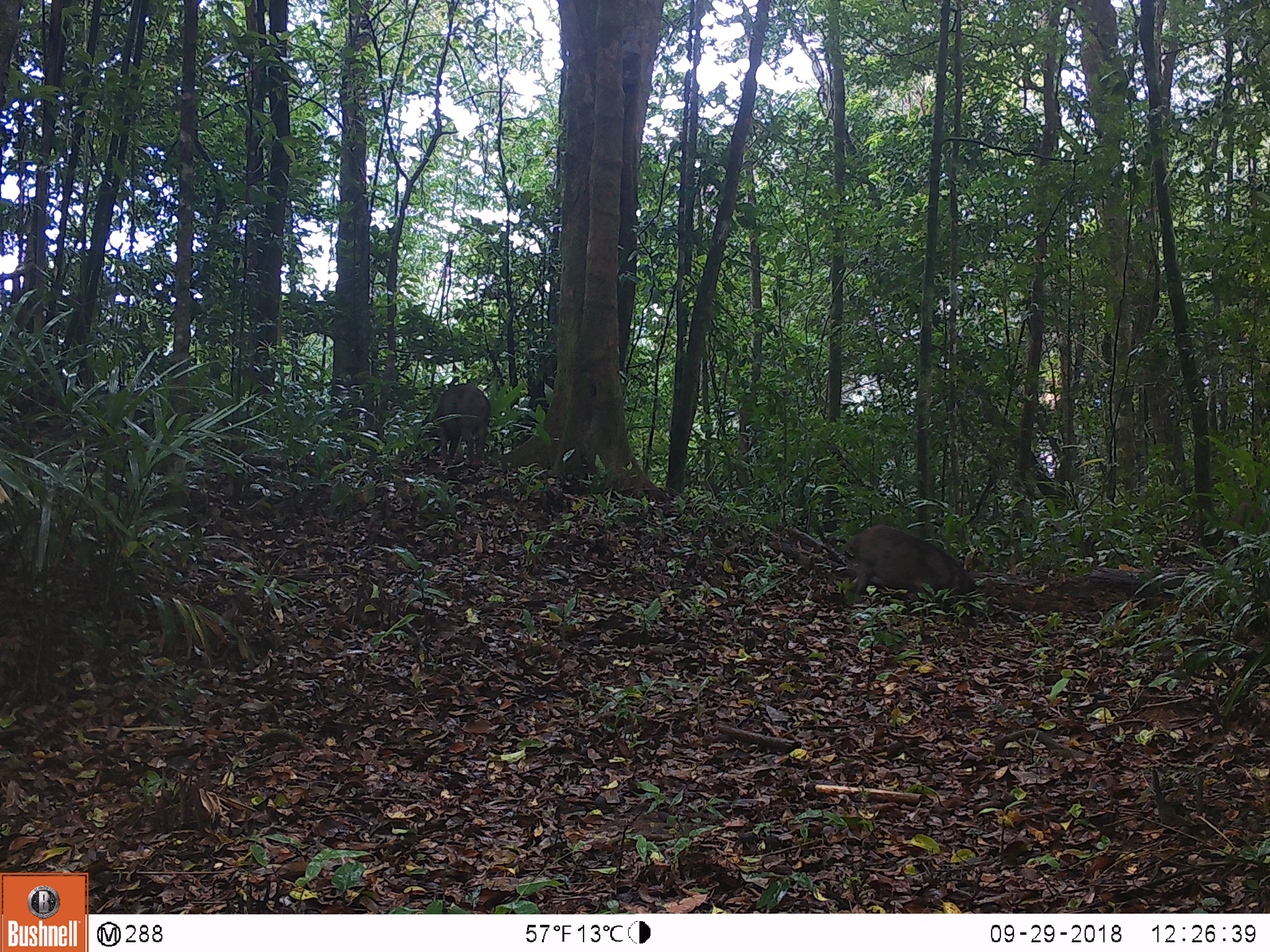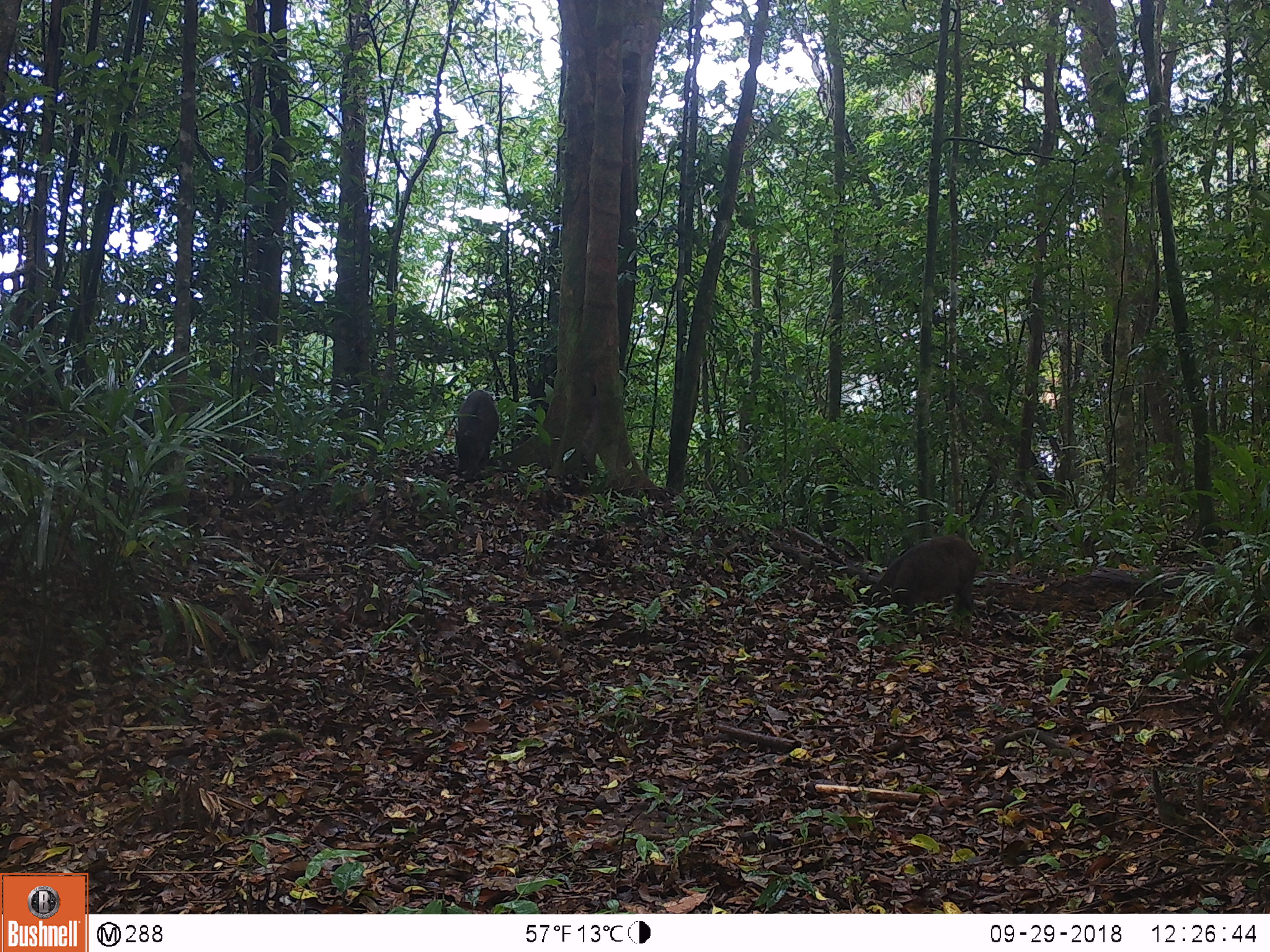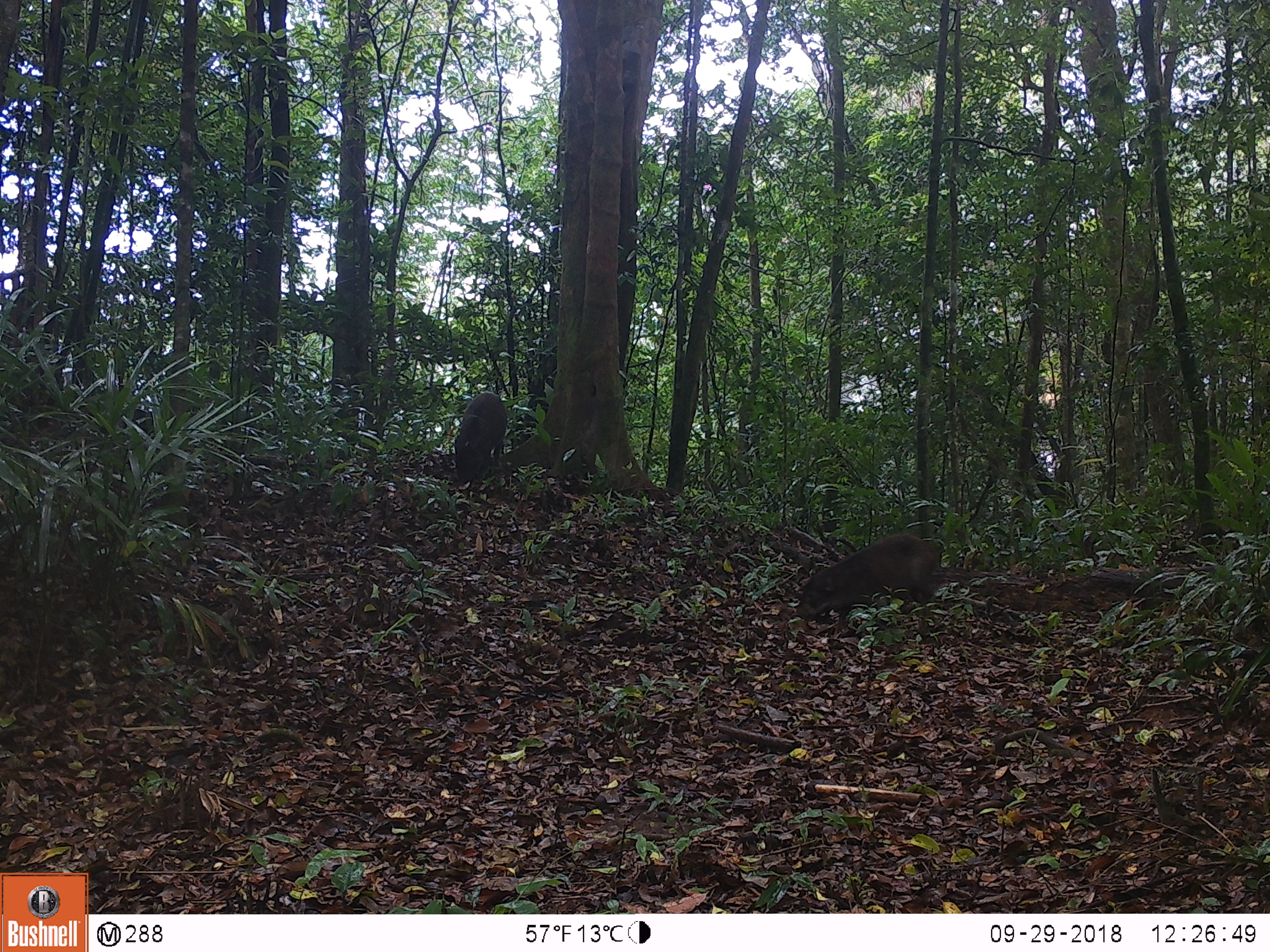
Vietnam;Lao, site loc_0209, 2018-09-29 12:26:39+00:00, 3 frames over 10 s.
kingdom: Animalia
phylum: Chordata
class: Mammalia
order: Artiodactyla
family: Suidae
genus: Sus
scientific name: Sus scrofa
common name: eurasian wild pig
Eurasian wild pig (Sus scrofa). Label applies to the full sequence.